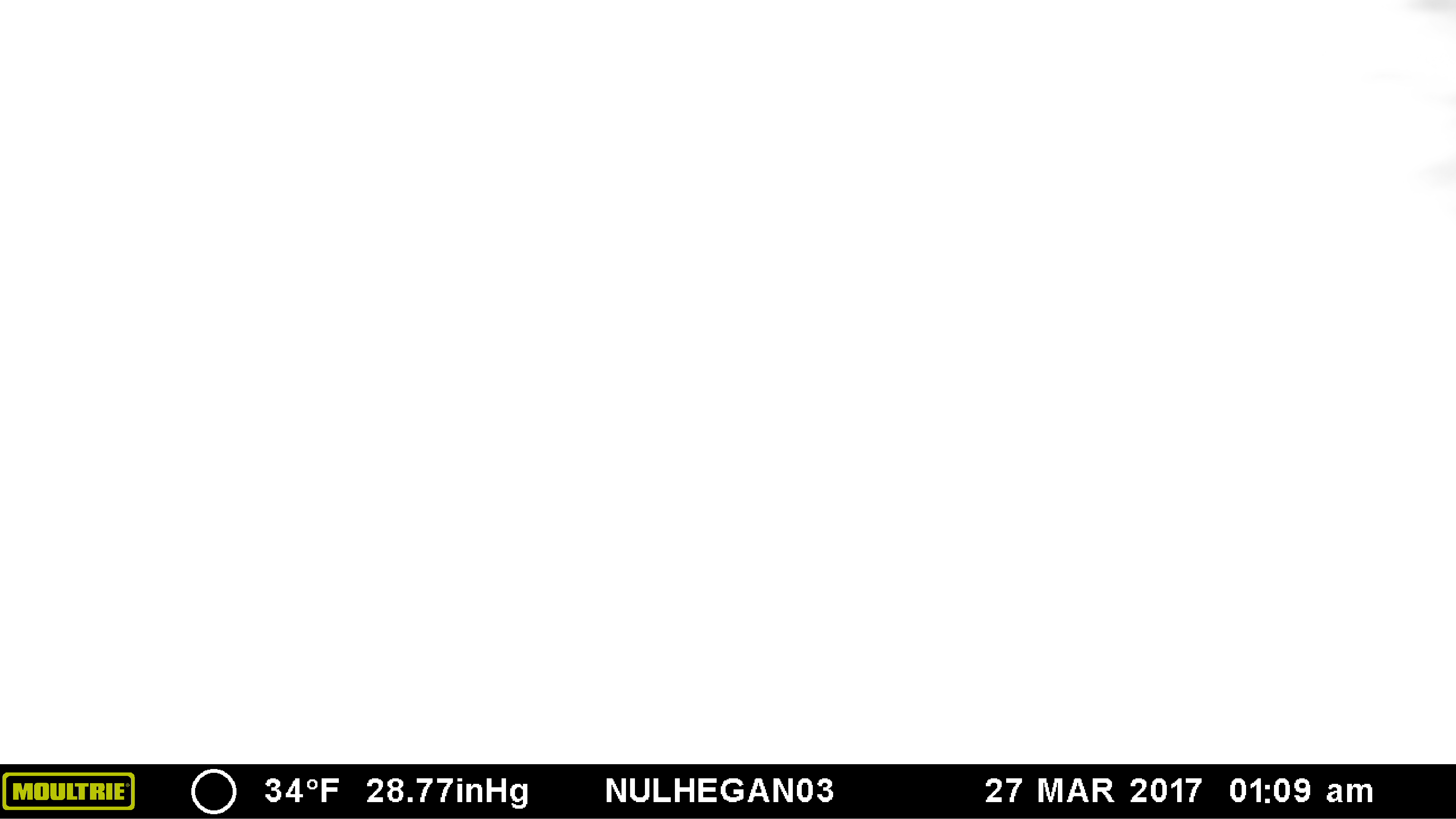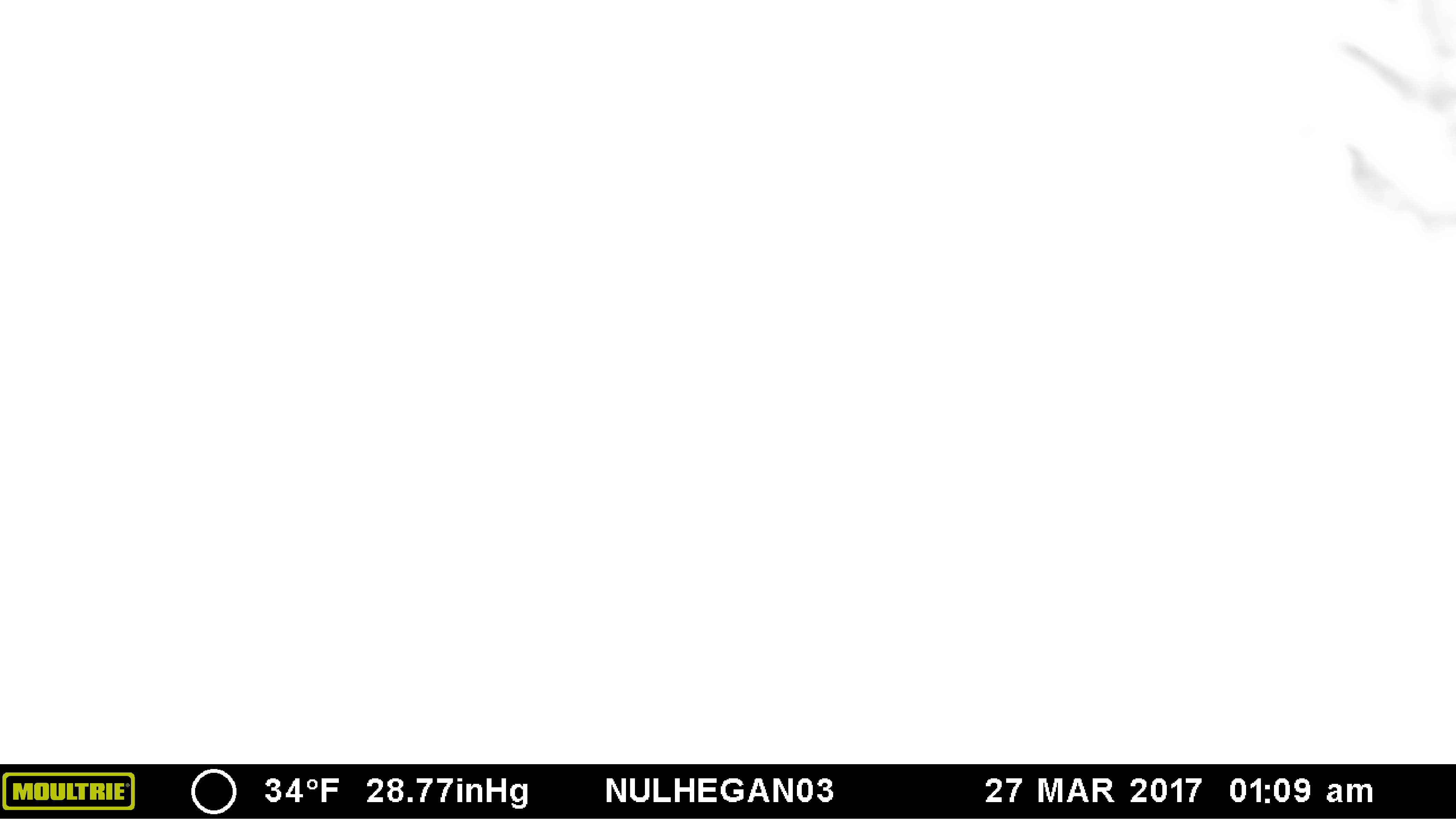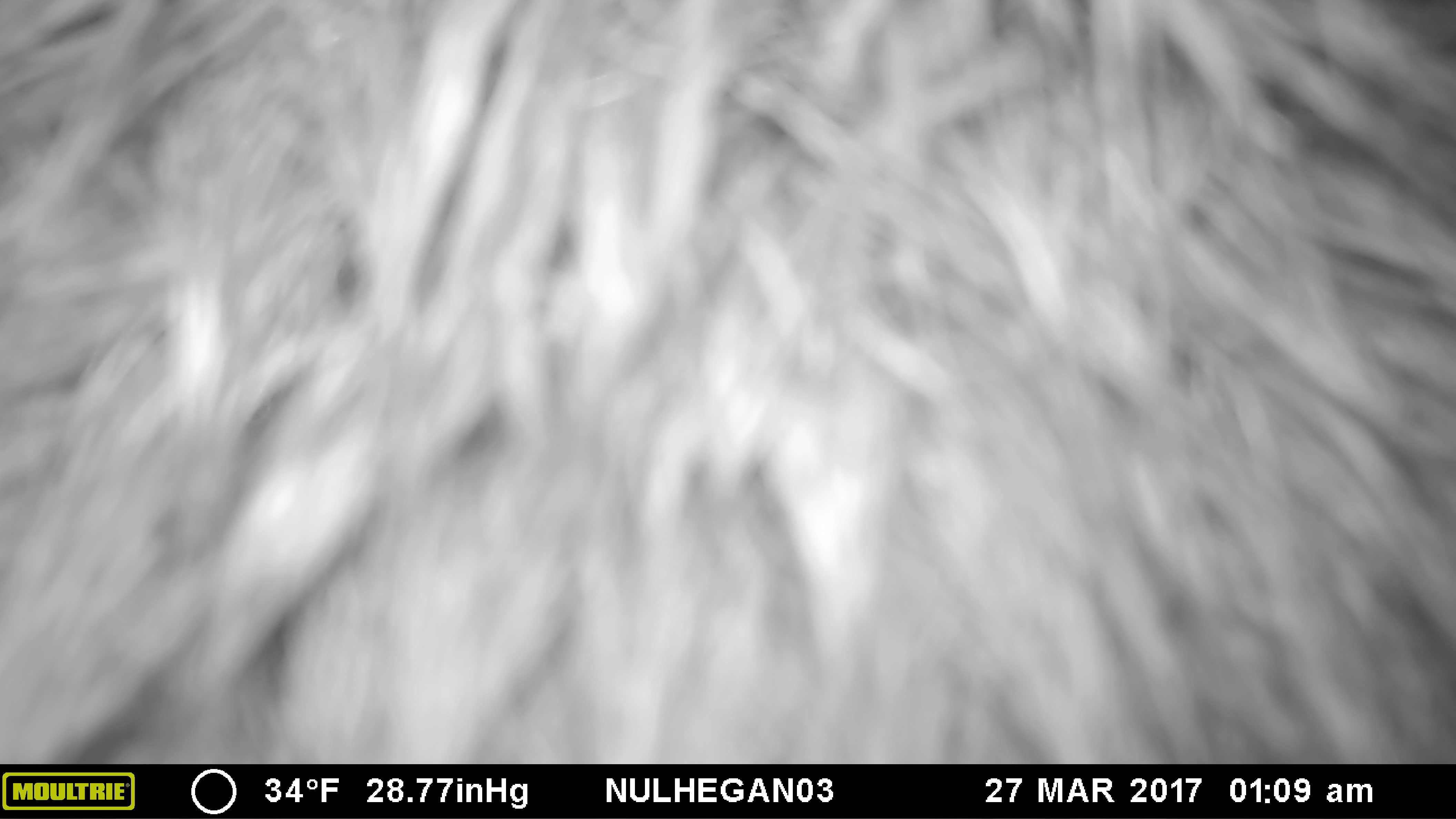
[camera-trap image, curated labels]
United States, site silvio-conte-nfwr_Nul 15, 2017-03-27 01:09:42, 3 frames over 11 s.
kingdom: Animalia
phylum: Chordata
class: Mammalia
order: Artiodactyla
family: Cervidae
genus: Alces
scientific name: Alces alces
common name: moose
Moose (Alces alces).